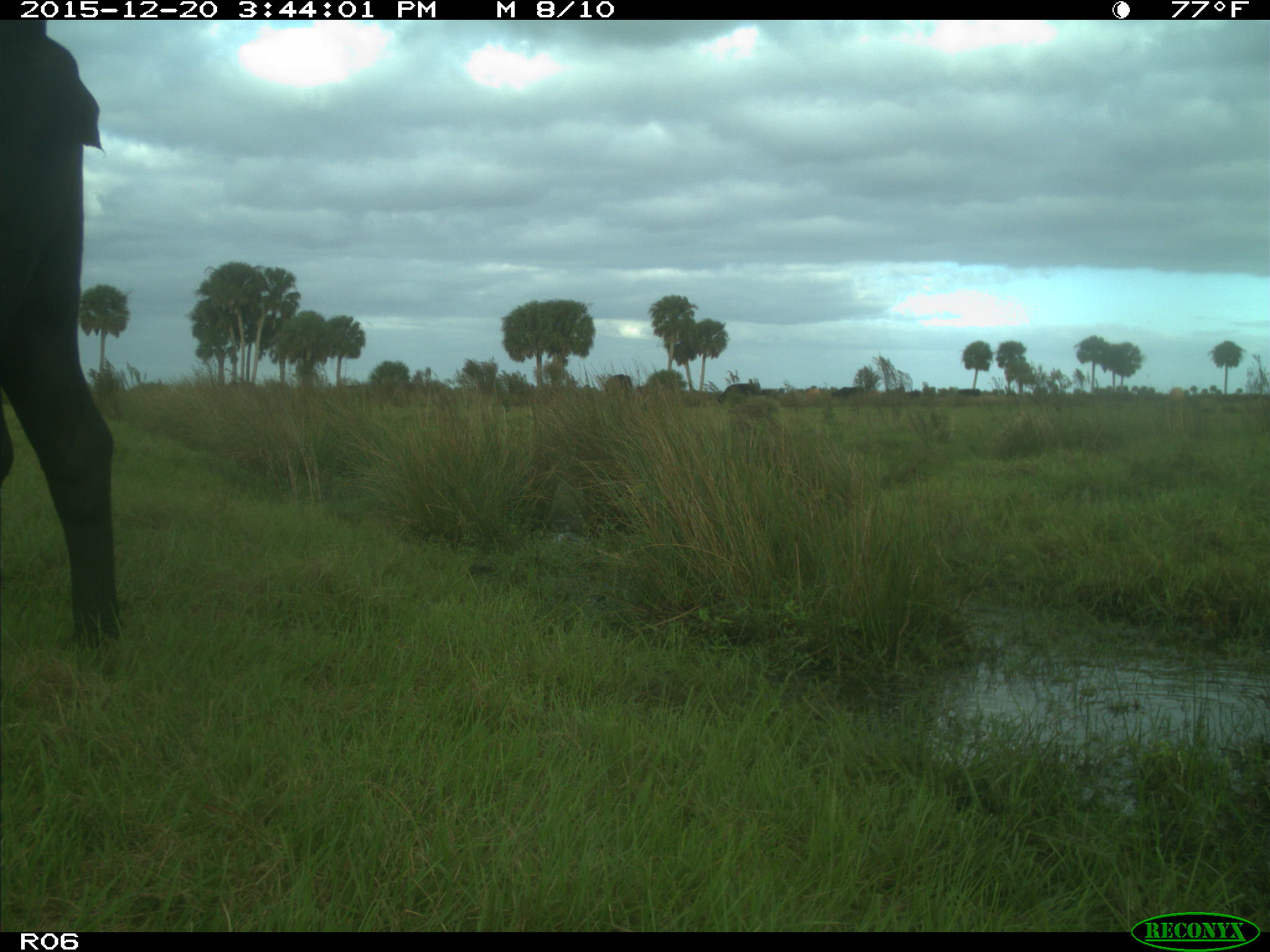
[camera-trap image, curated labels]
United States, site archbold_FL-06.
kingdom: Animalia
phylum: Chordata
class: Mammalia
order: Artiodactyla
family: Bovidae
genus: Bos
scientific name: Bos taurus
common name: domestic cow